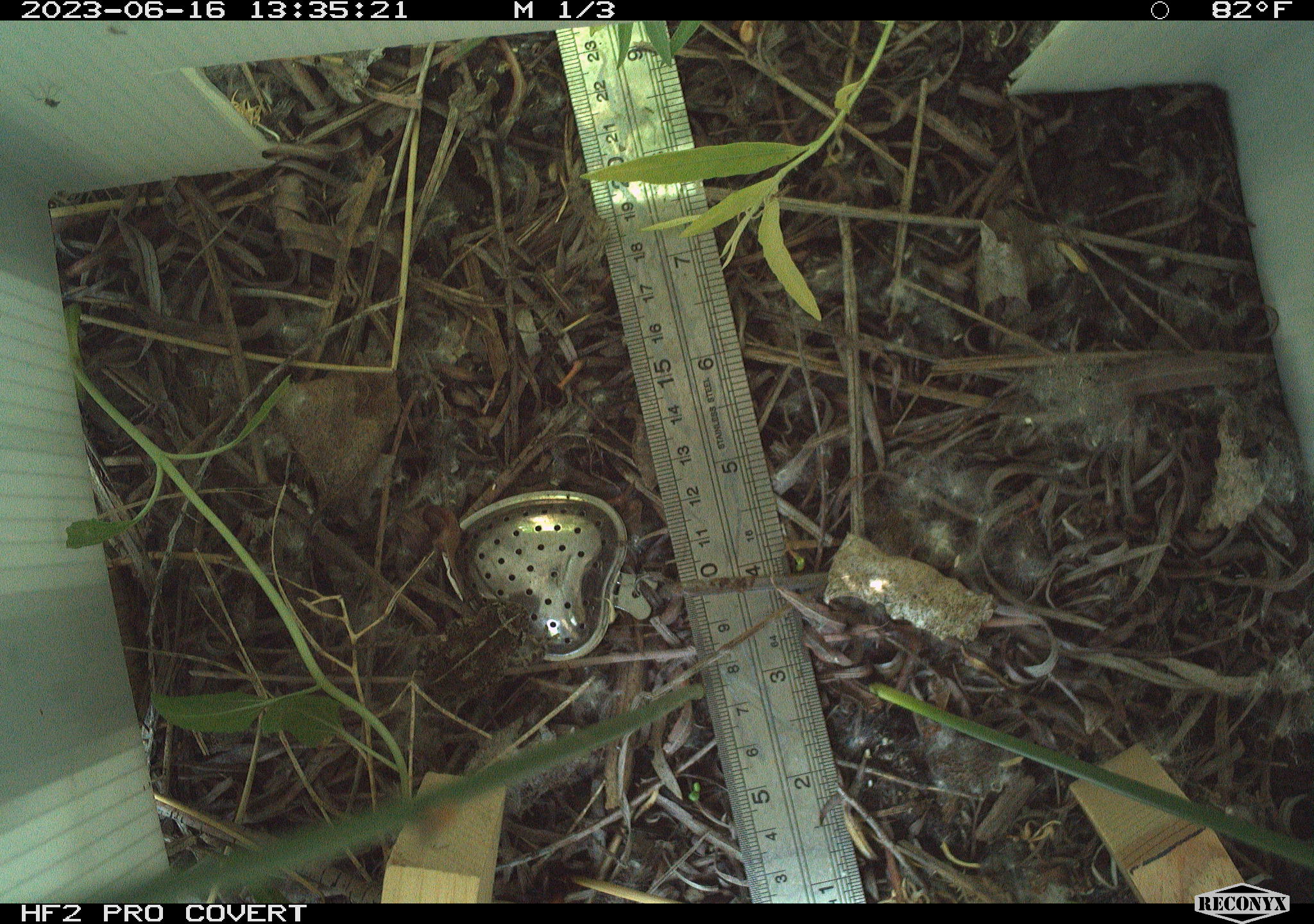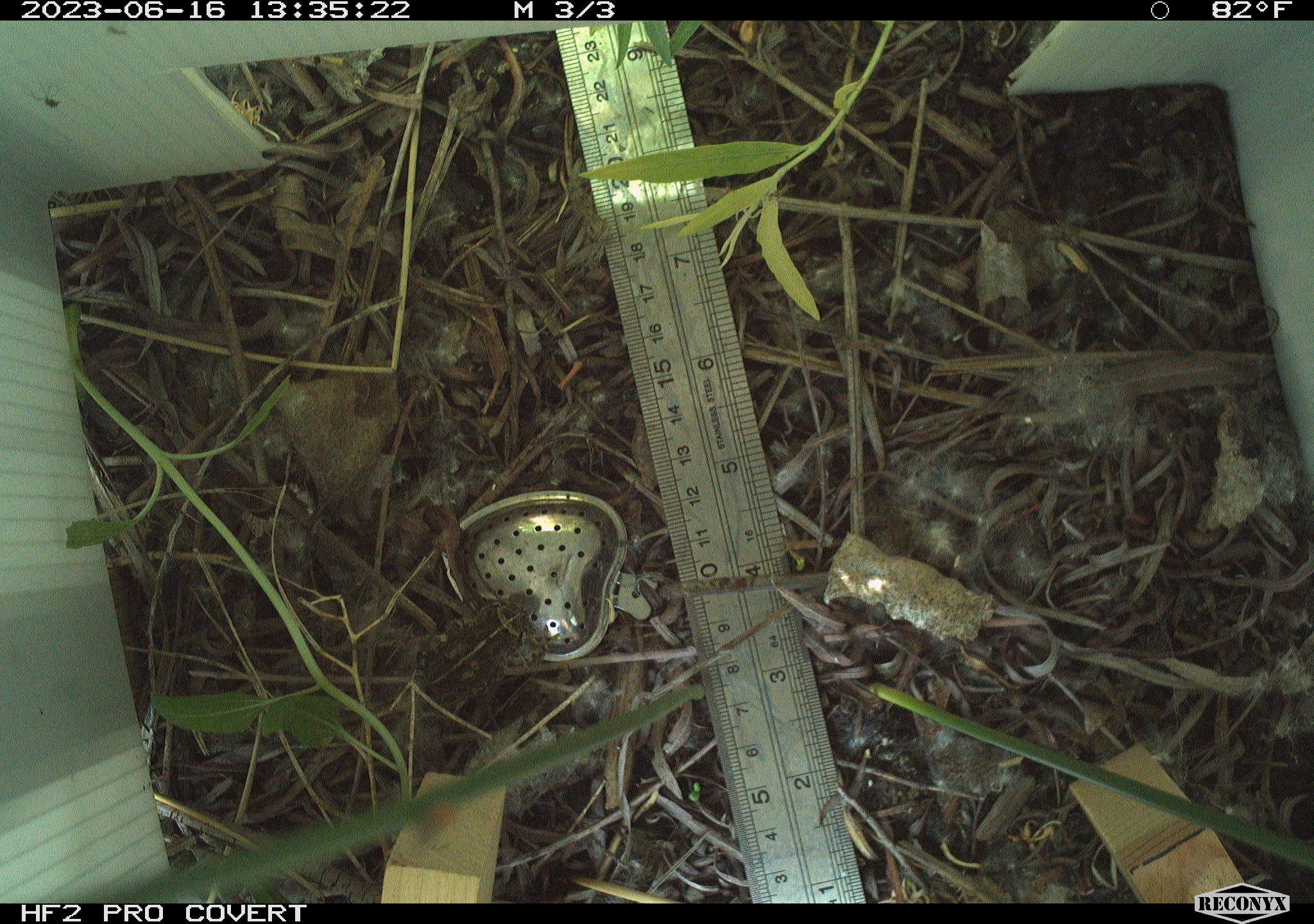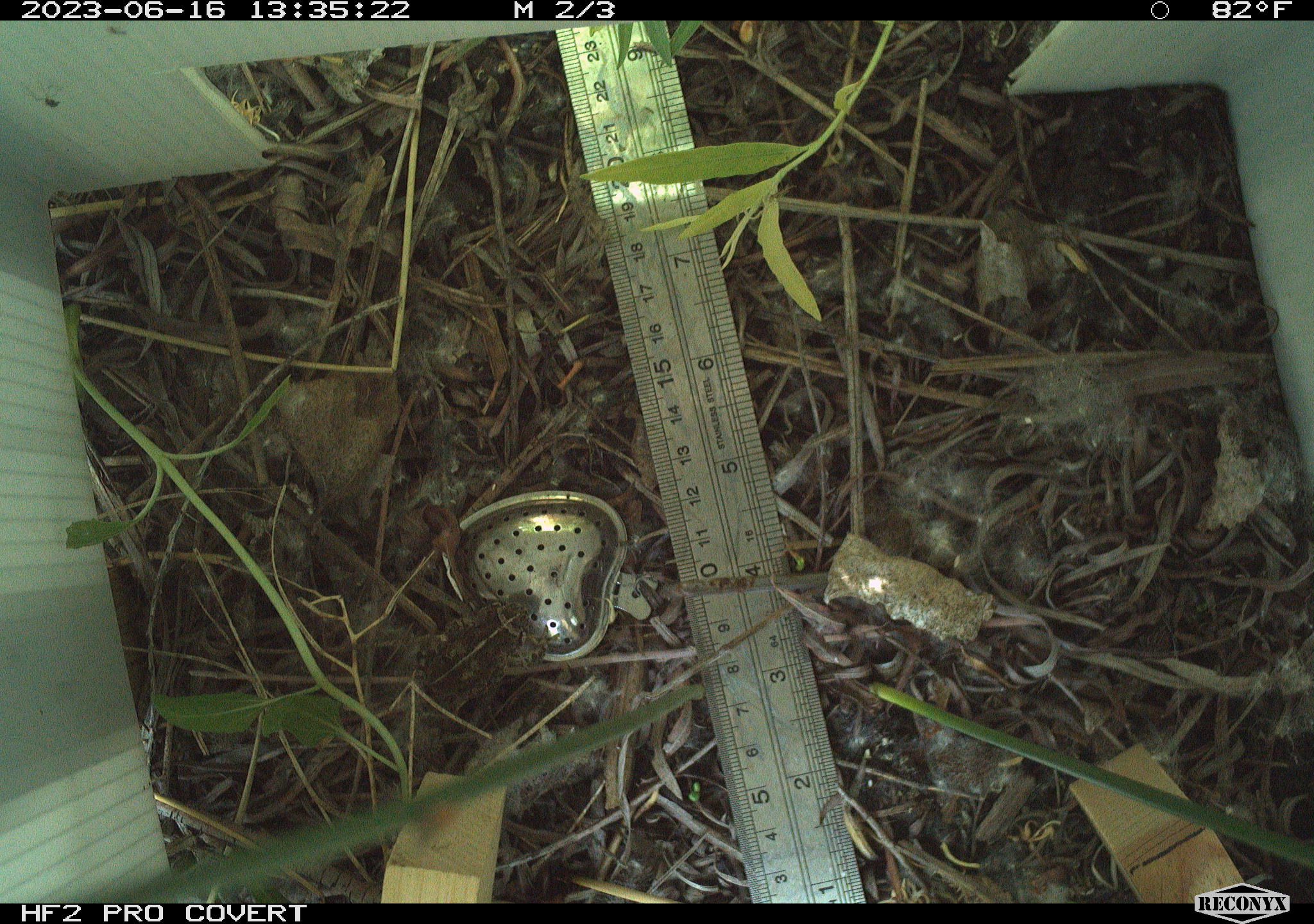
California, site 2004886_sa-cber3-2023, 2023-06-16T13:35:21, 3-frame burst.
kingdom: Animalia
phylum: Chordata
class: Amphibia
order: Anura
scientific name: Anura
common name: frogs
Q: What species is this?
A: Frogs (Anura).